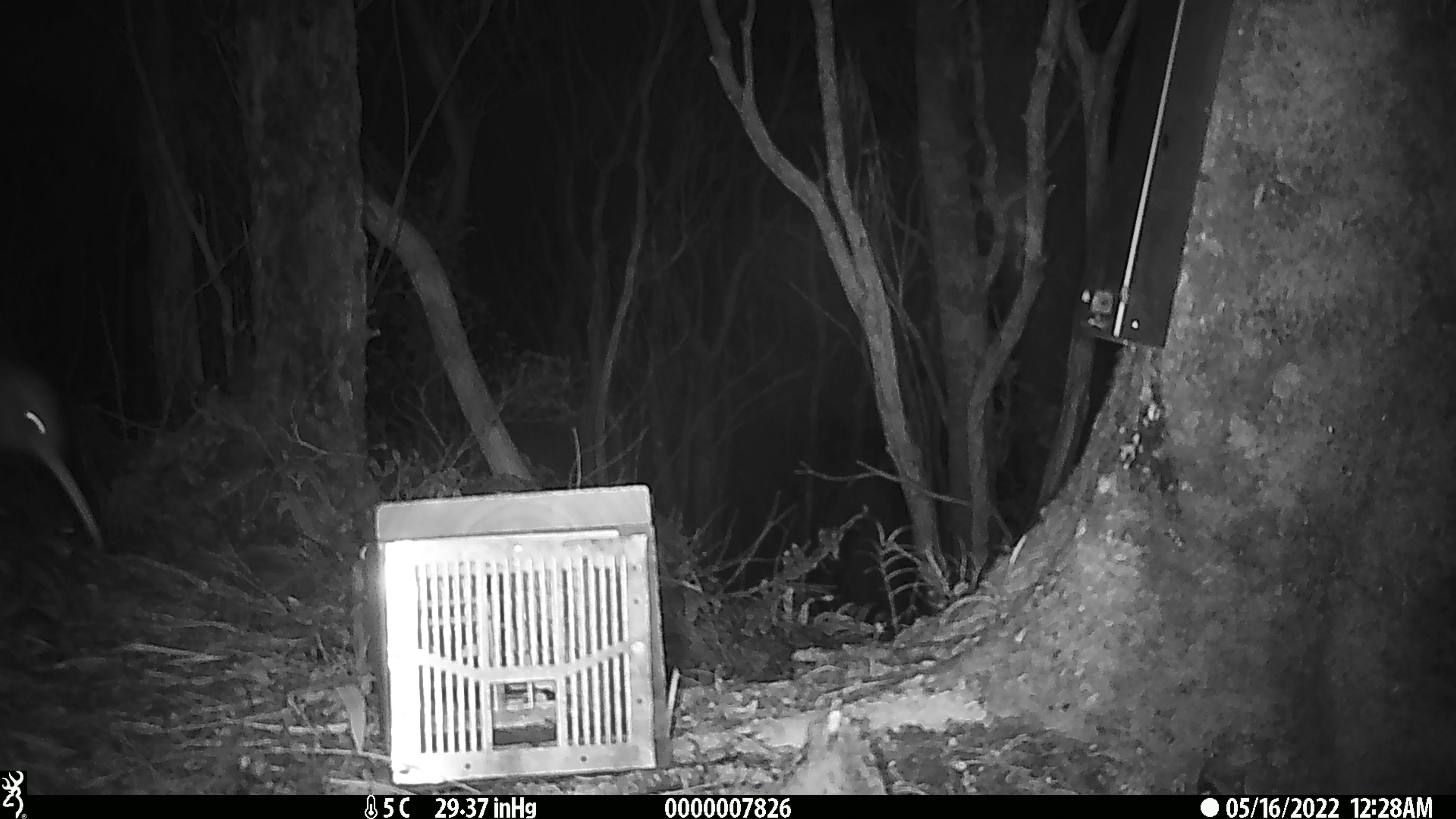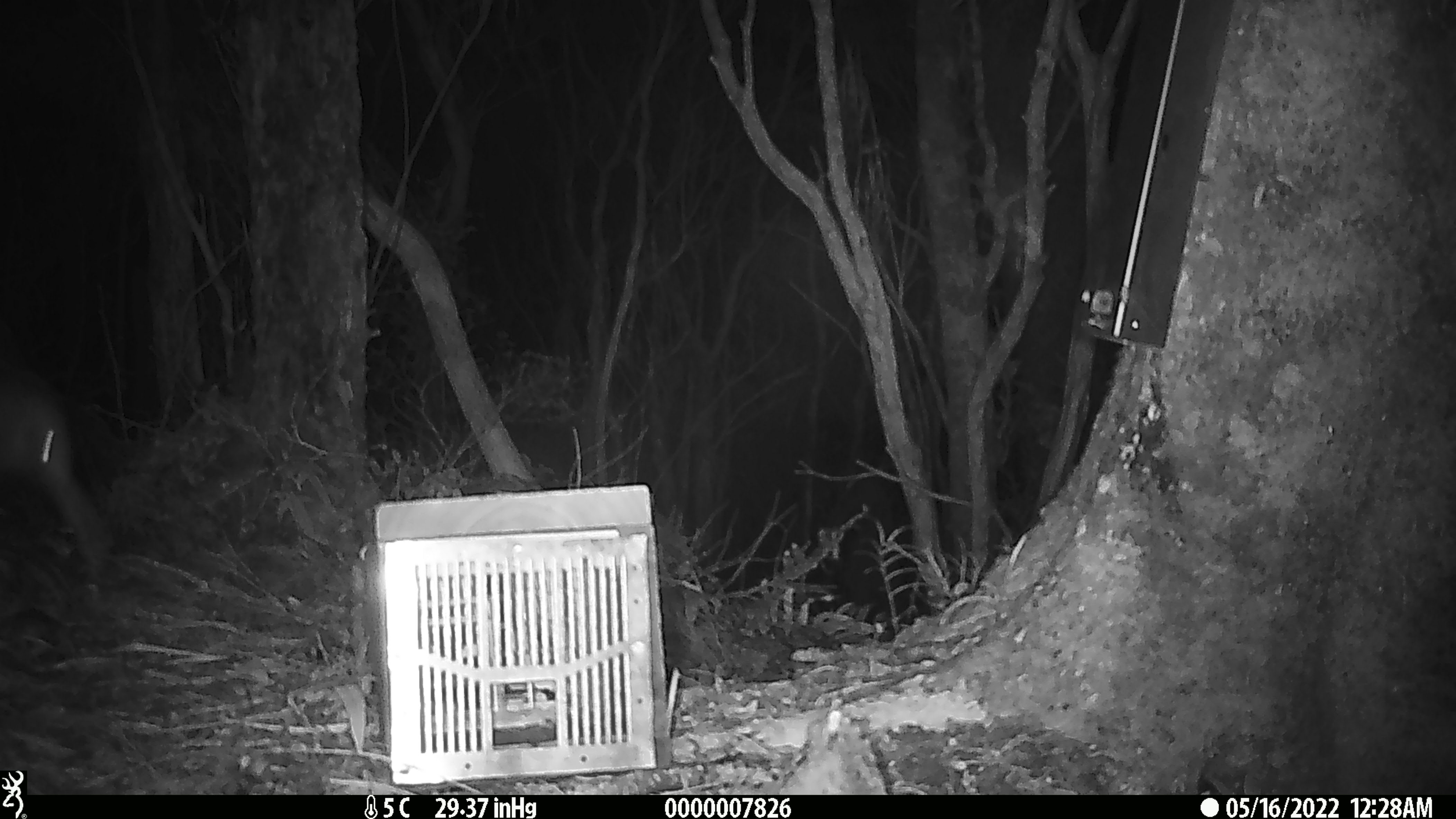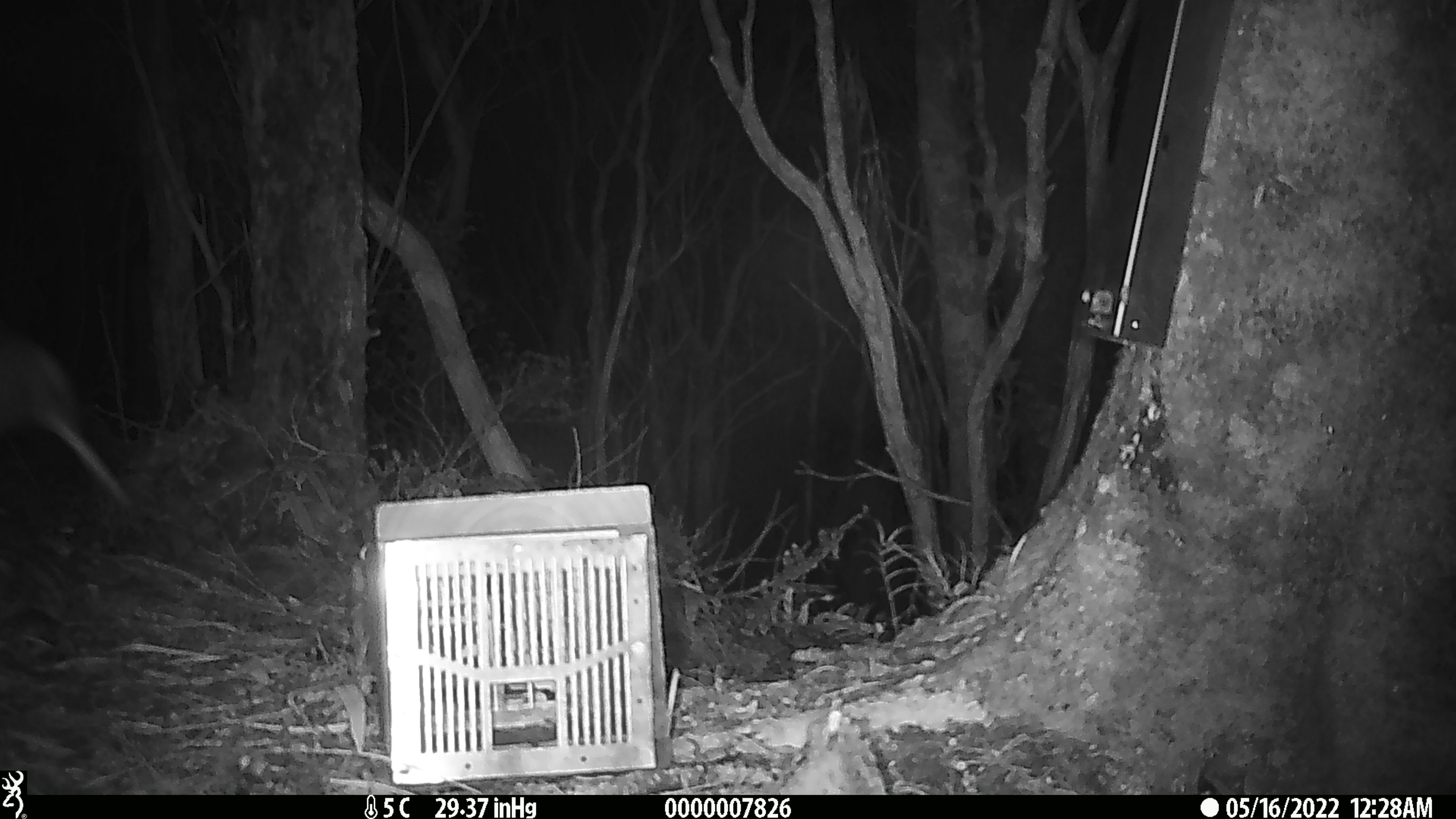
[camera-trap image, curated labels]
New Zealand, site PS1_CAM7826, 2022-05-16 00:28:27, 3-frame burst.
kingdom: Animalia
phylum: Chordata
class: Aves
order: Apterygiformes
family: Apterygidae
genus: Apteryx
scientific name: Apteryx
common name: kiwi